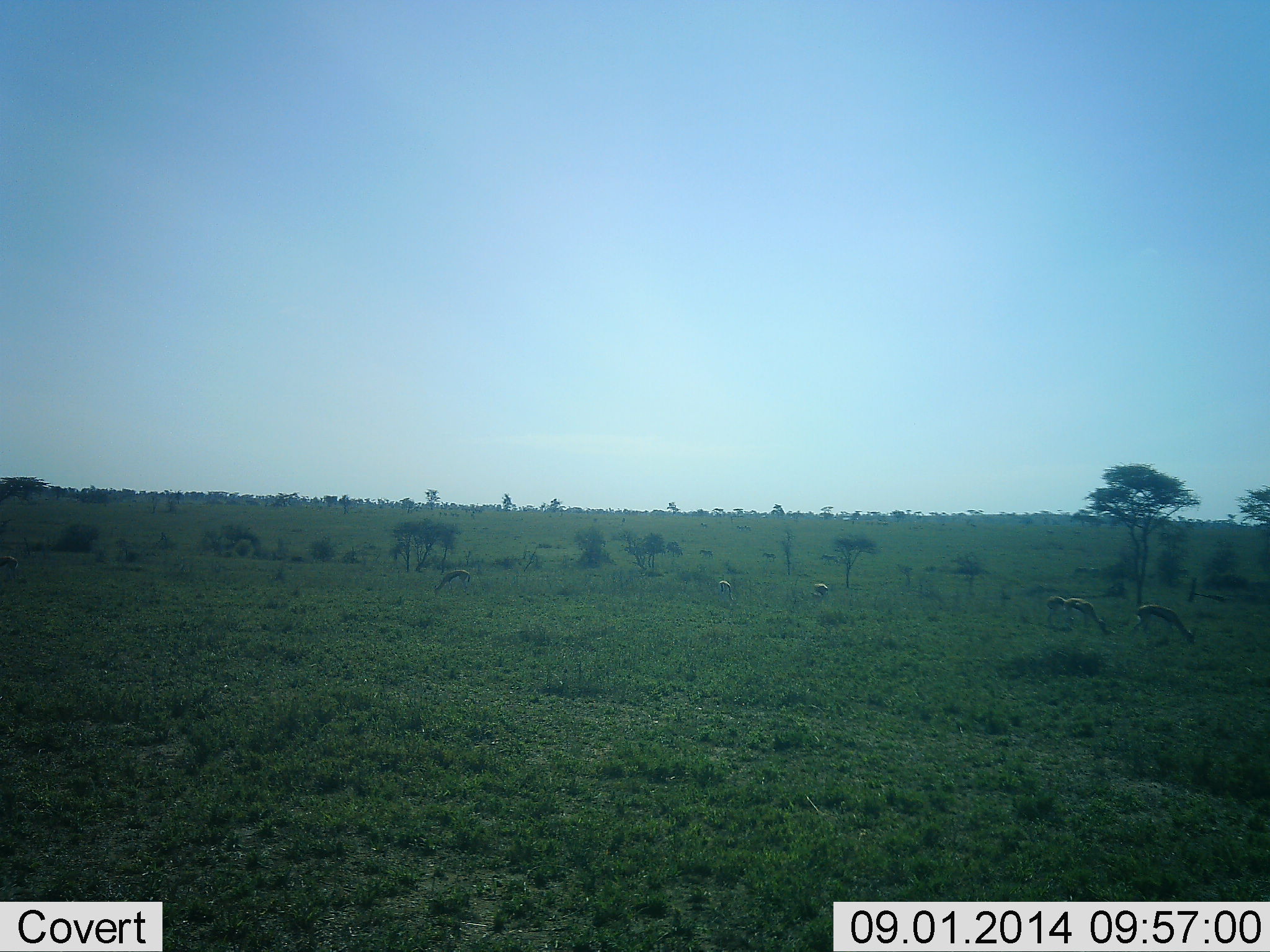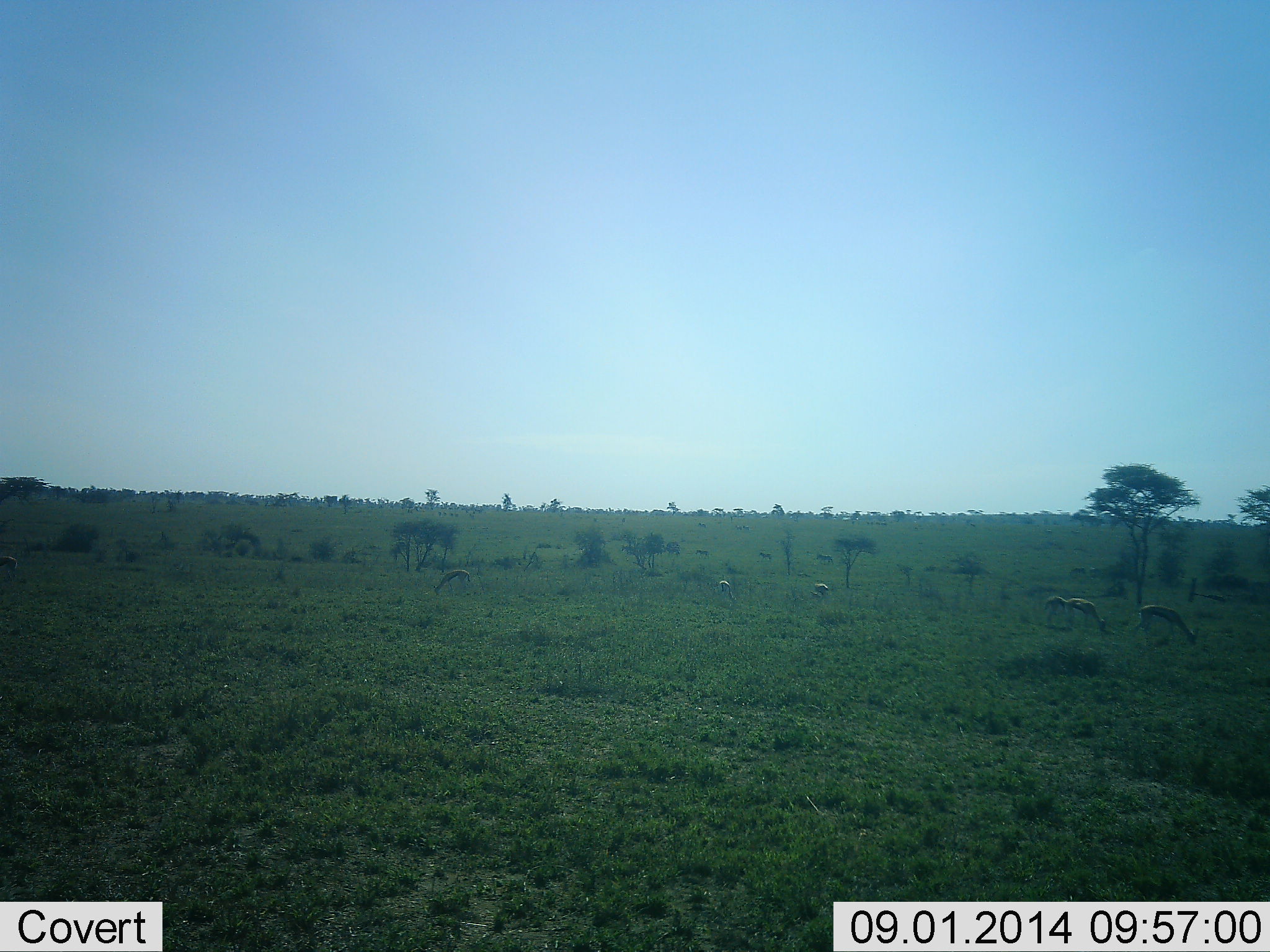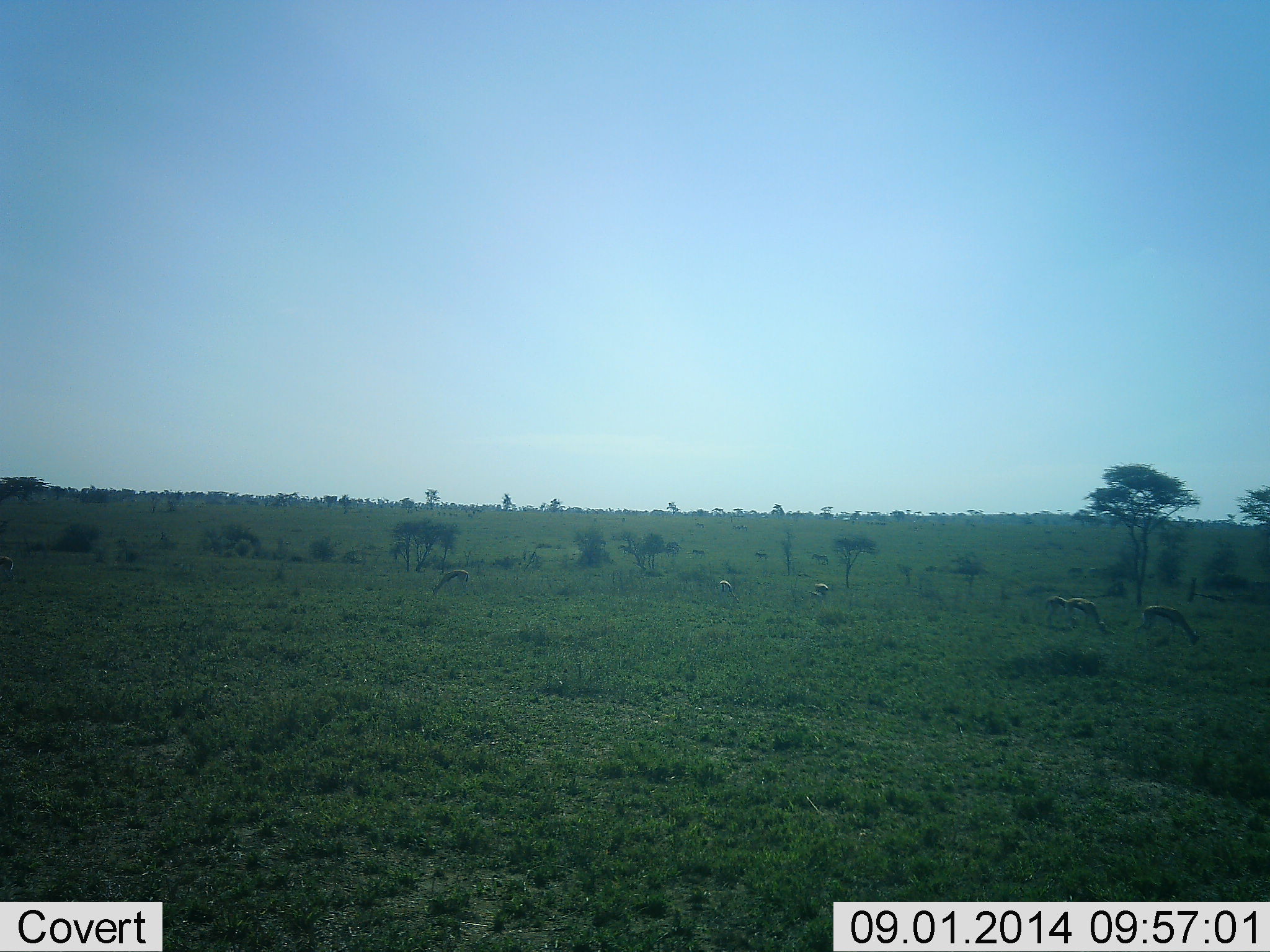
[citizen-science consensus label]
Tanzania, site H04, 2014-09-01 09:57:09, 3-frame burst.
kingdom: Animalia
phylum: Chordata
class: Mammalia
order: Artiodactyla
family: Bovidae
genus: Eudorcas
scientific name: Eudorcas thomsonii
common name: thomson's gazelle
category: gazellethomsons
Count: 6.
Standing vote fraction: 27%.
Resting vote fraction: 9%.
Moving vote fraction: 27%.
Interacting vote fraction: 0%.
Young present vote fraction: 0%.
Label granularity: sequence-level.